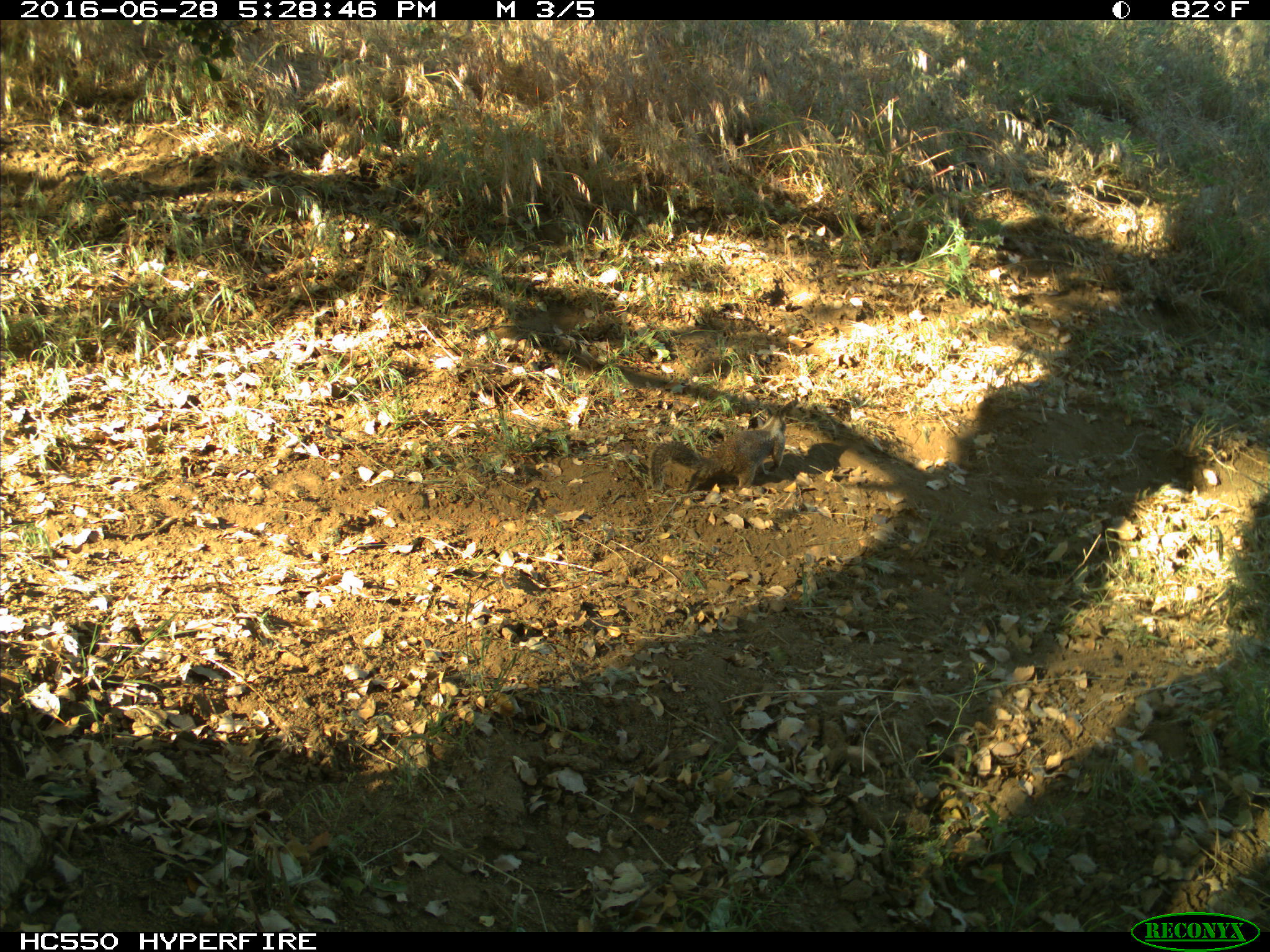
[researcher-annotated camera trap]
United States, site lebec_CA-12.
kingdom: Animalia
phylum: Chordata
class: Mammalia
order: Rodentia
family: Sciuridae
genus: Otospermophilus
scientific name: Otospermophilus beecheyi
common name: california ground squirrel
Otospermophilus beecheyi (california ground squirrel).